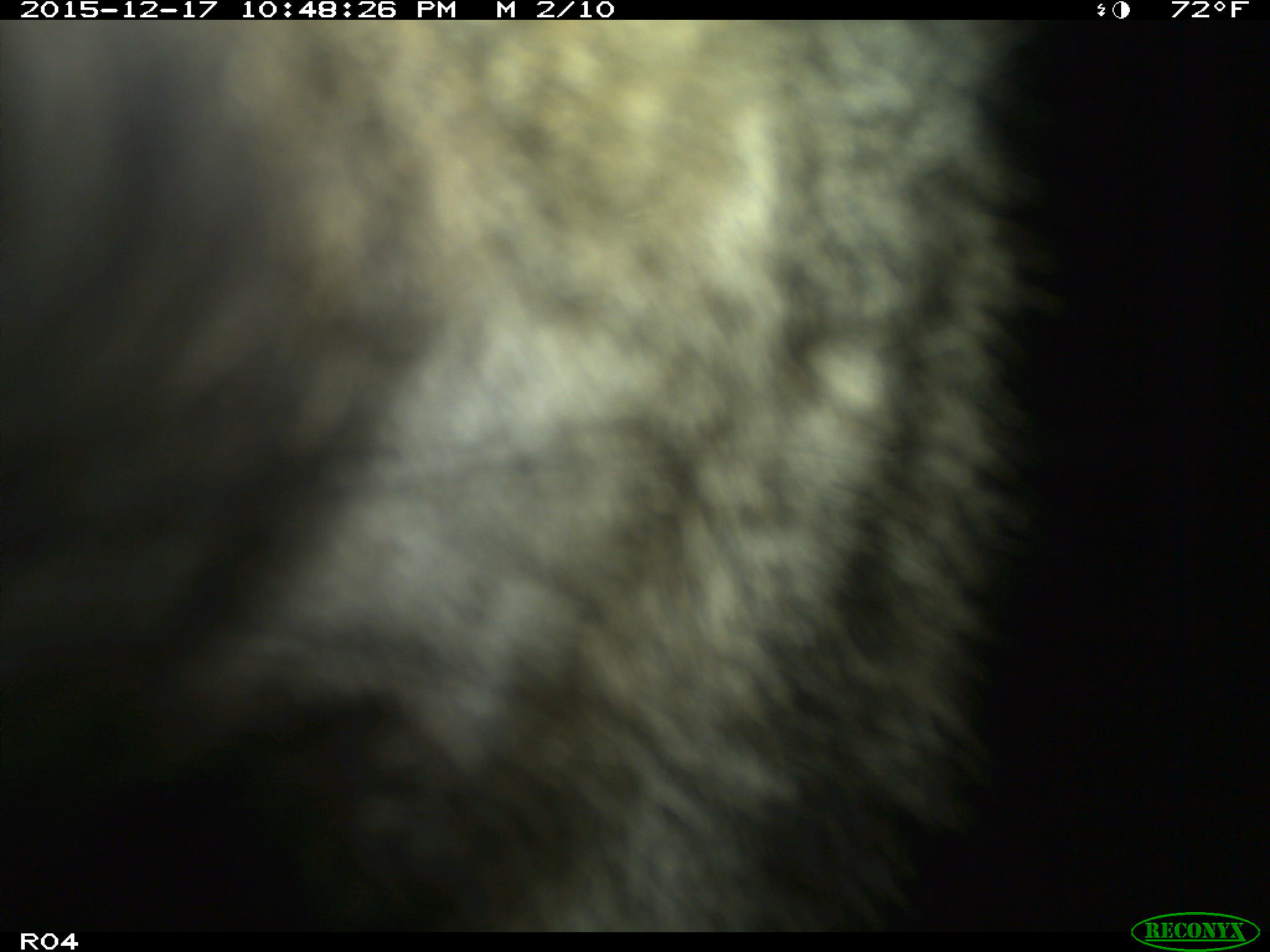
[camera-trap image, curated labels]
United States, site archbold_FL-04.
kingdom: Animalia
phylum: Chordata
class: Mammalia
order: Carnivora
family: Canidae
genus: Canis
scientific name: Canis latrans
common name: coyote